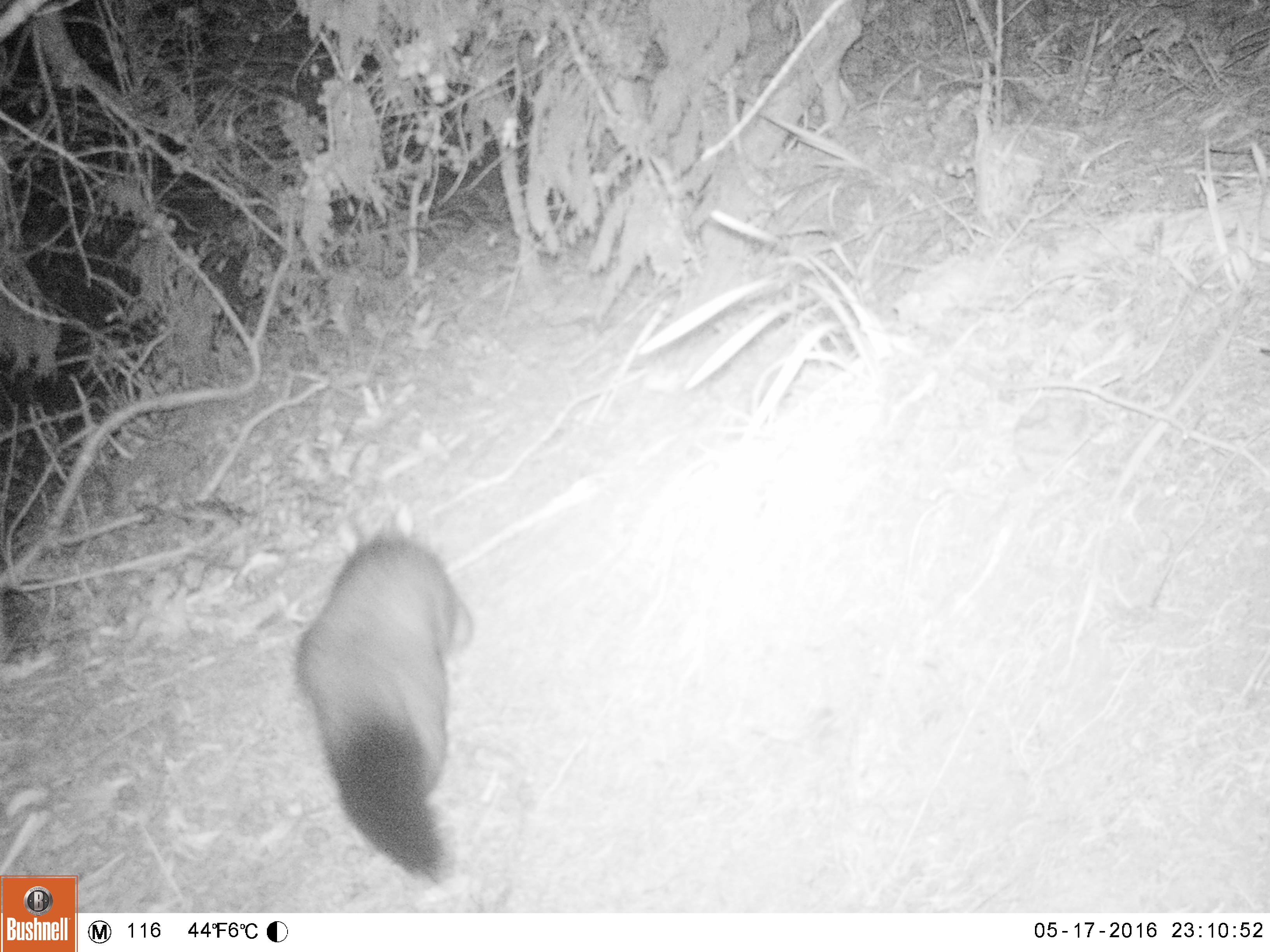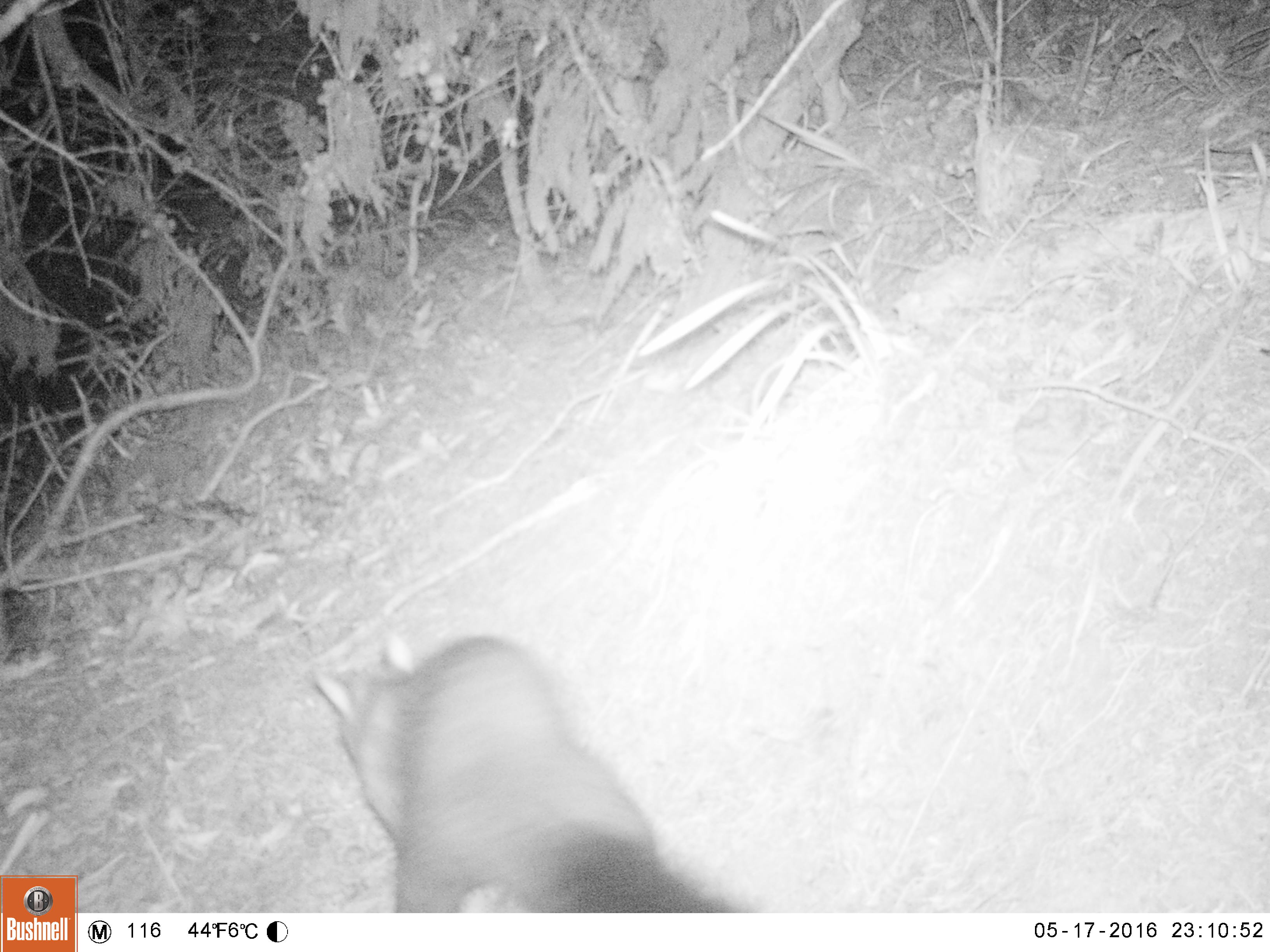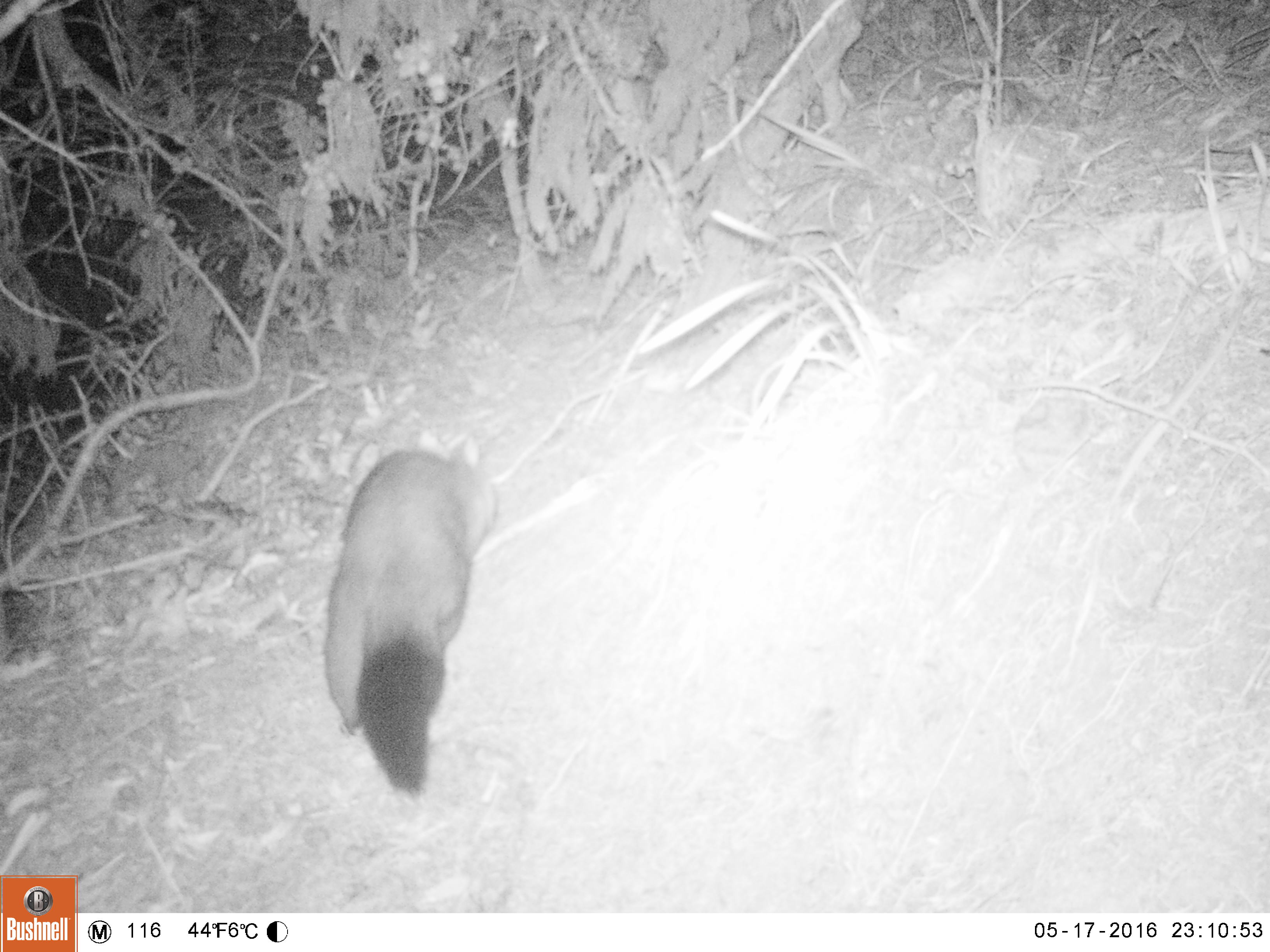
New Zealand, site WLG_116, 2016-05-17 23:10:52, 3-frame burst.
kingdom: Animalia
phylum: Chordata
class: Mammalia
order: Diprotodontia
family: Phalangeridae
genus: Trichosurus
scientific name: Trichosurus vulpecula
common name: common brushtail possum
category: possum